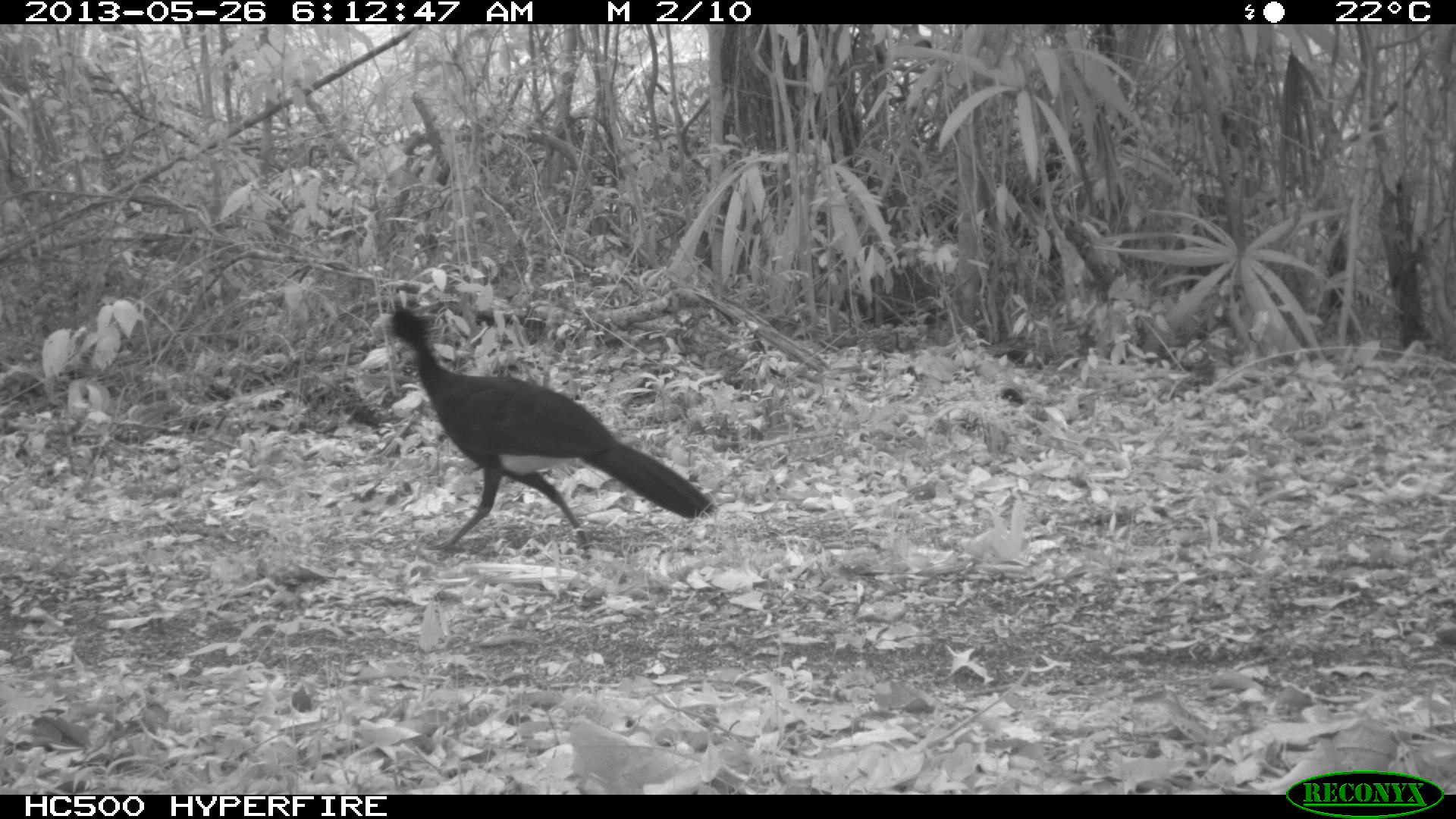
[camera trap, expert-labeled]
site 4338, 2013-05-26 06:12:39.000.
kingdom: Animalia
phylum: Chordata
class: Aves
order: Galliformes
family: Cracidae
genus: Crax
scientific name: Crax rubra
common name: great curassow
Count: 1.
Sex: male.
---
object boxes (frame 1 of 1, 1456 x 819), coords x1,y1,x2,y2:
crax rubra: 387,305,717,555